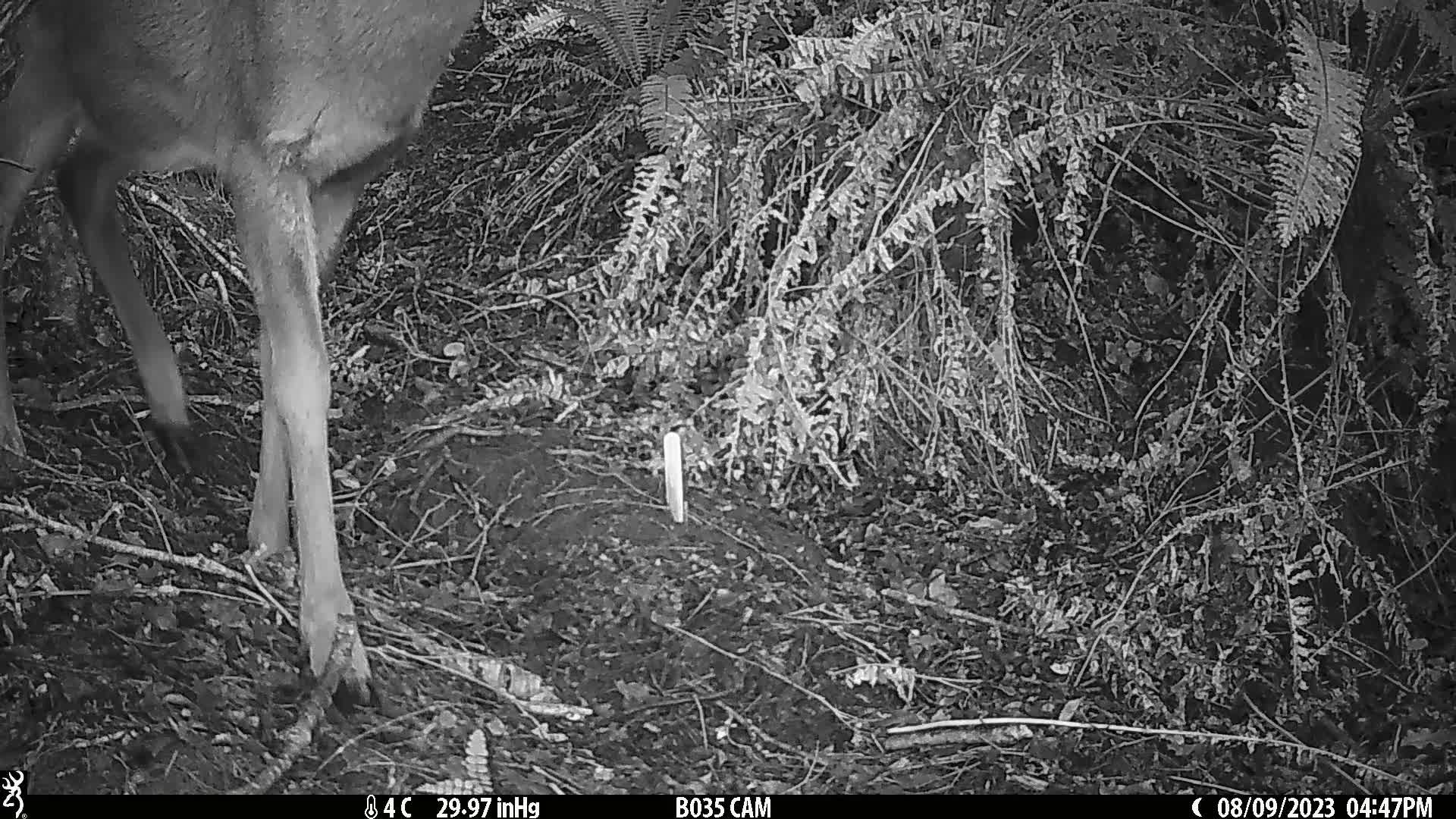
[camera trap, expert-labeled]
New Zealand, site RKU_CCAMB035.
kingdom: Animalia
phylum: Chordata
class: Mammalia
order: Artiodactyla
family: Cervidae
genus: Odocoileus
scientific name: Odocoileus virginianus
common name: white-tailed deer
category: white tailed deer